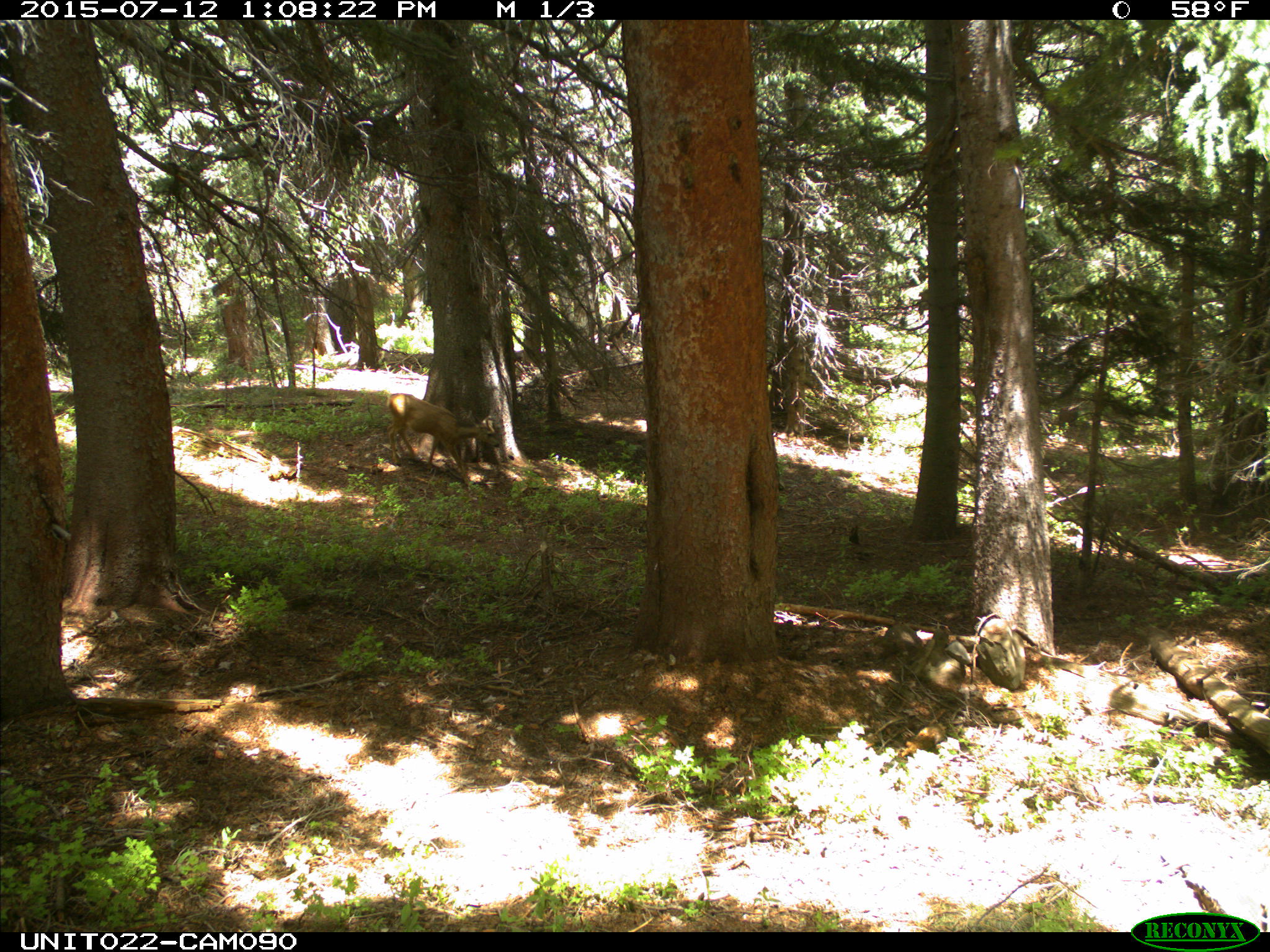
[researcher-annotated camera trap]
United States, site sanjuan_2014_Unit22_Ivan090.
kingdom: Animalia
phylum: Chordata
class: Mammalia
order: Artiodactyla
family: Cervidae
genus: Odocoileus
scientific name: Odocoileus hemionus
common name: mule deer